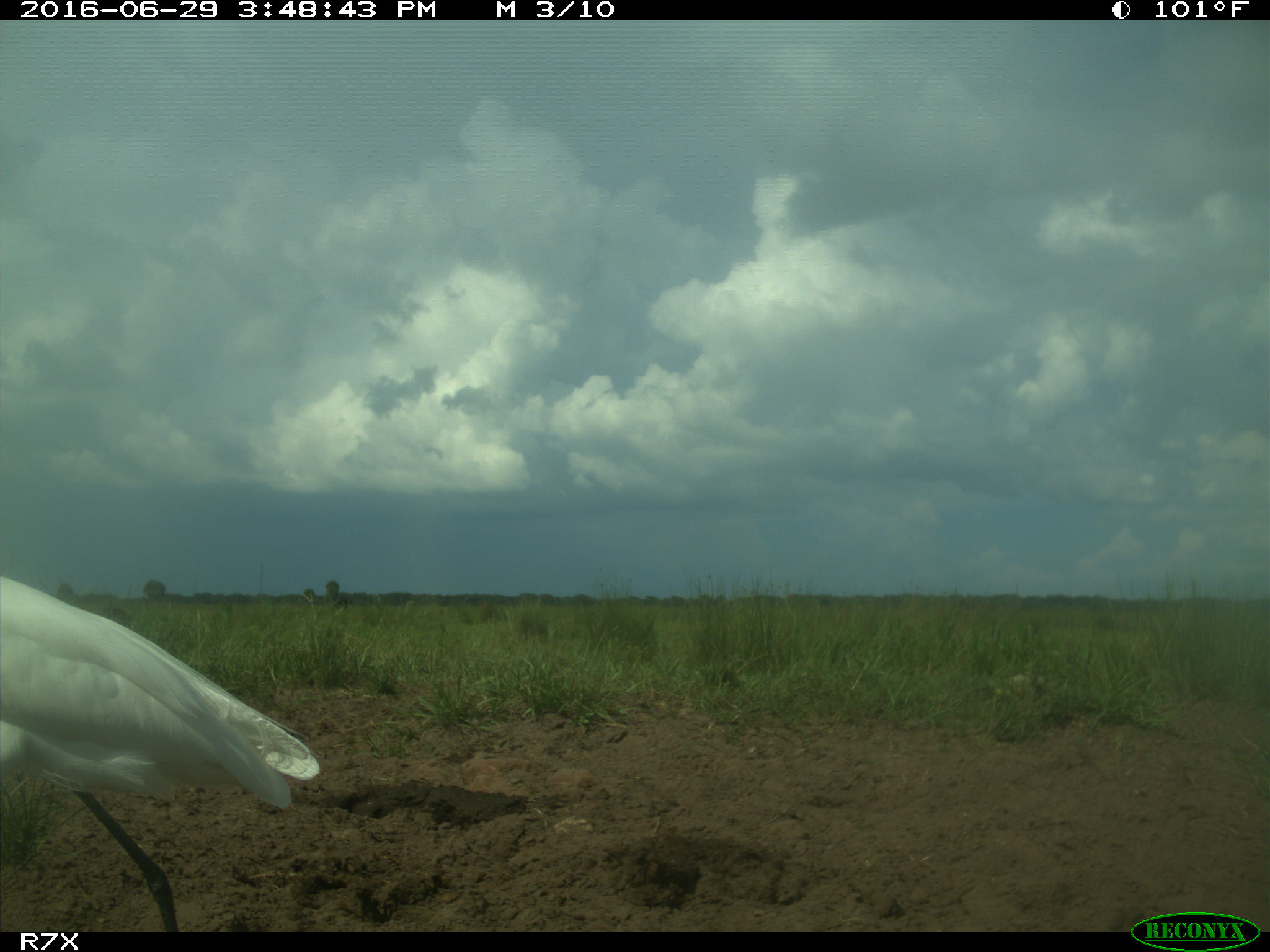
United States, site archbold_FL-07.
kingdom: Animalia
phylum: Chordata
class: Aves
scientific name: Aves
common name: birds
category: unidentified bird